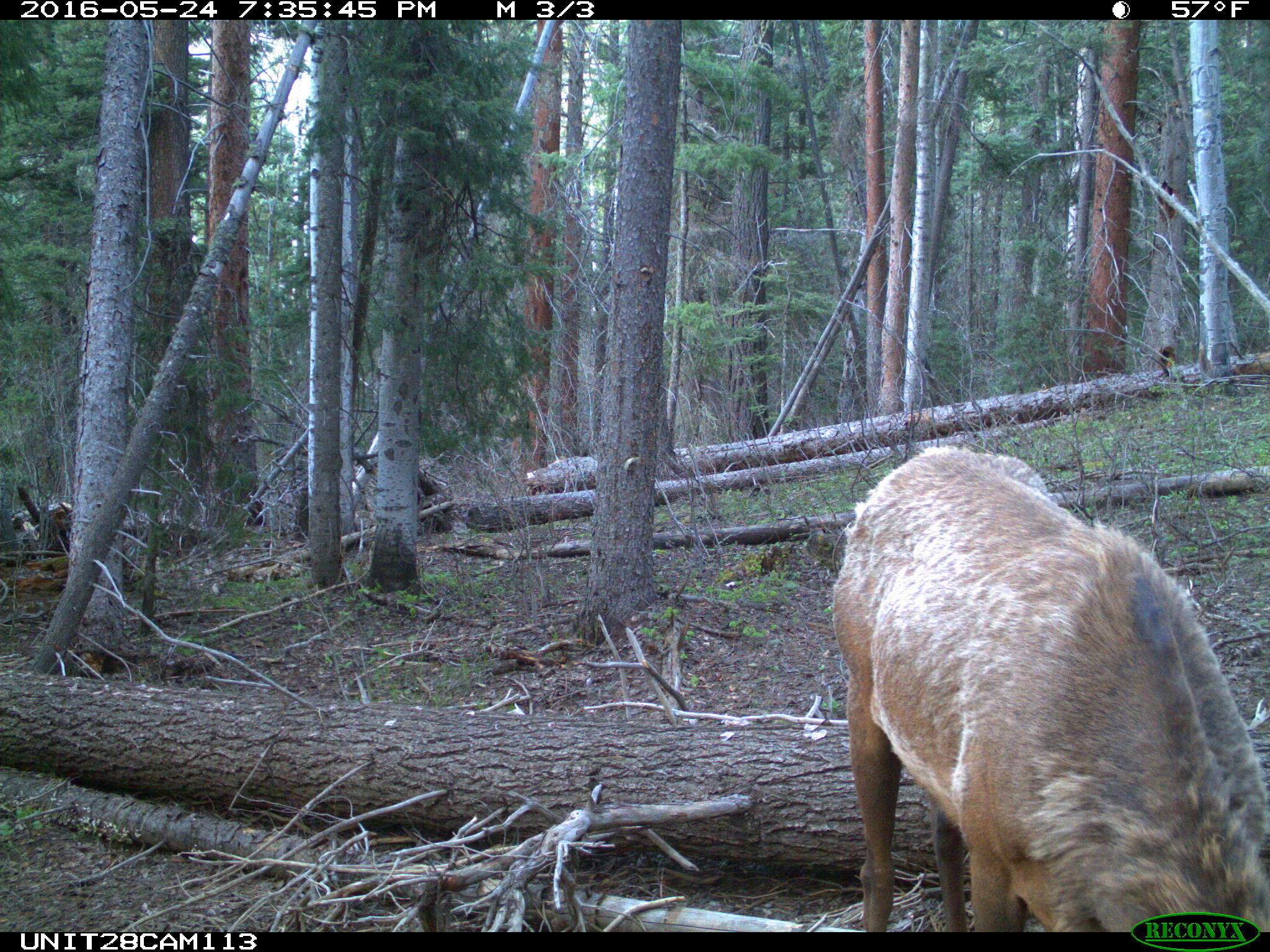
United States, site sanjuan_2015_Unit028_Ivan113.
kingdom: Animalia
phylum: Chordata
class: Mammalia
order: Artiodactyla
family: Cervidae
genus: Cervus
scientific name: Cervus elaphus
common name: red deer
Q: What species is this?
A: Cervus elaphus (red deer).